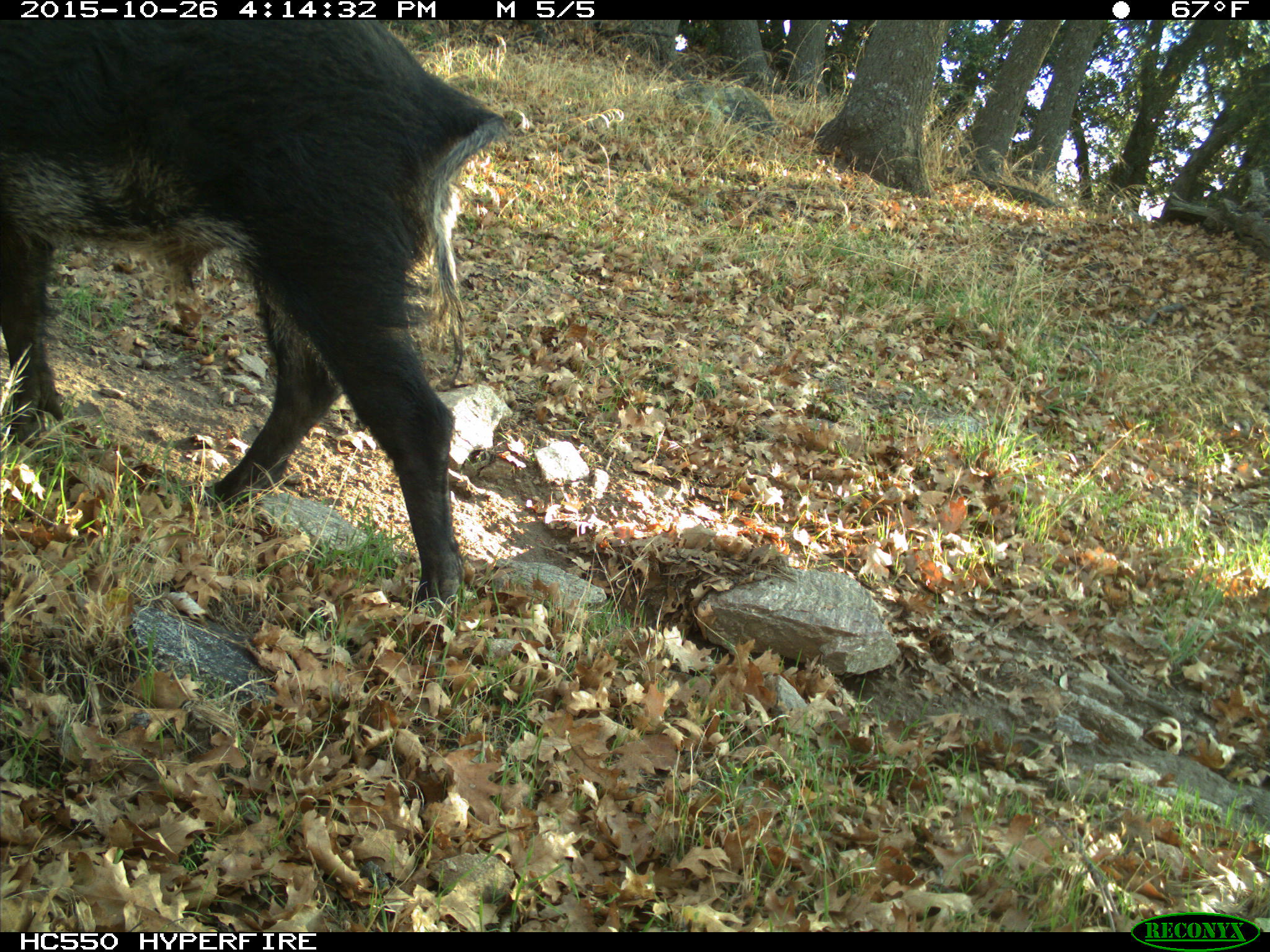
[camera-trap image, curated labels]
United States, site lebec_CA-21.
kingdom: Animalia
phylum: Chordata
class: Mammalia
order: Artiodactyla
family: Suidae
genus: Sus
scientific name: Sus scrofa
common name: wild boar